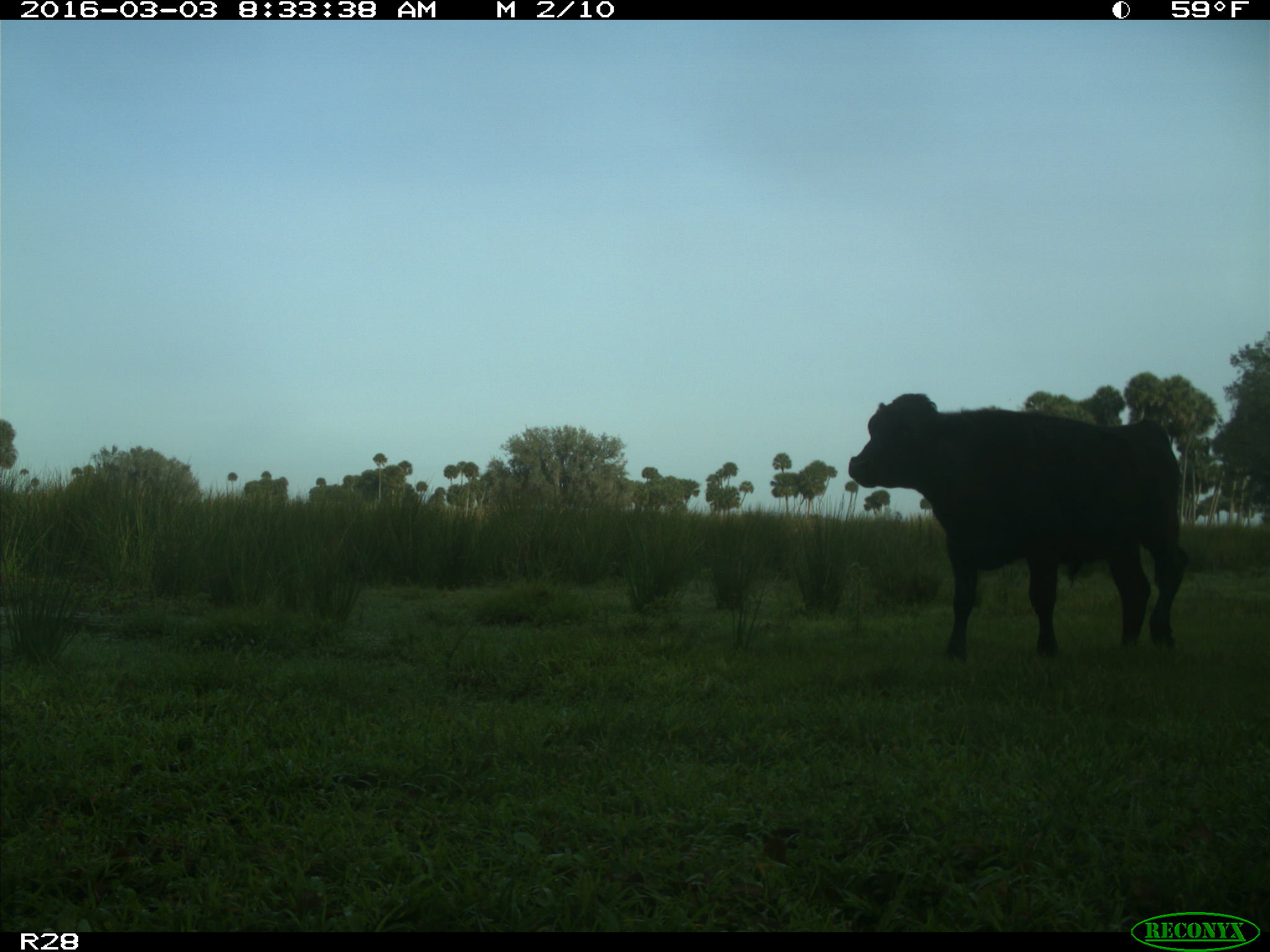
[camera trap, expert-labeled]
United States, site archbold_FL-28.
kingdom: Animalia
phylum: Chordata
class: Mammalia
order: Artiodactyla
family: Bovidae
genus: Bos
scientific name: Bos taurus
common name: domestic cow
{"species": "Bos taurus (domestic cow)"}